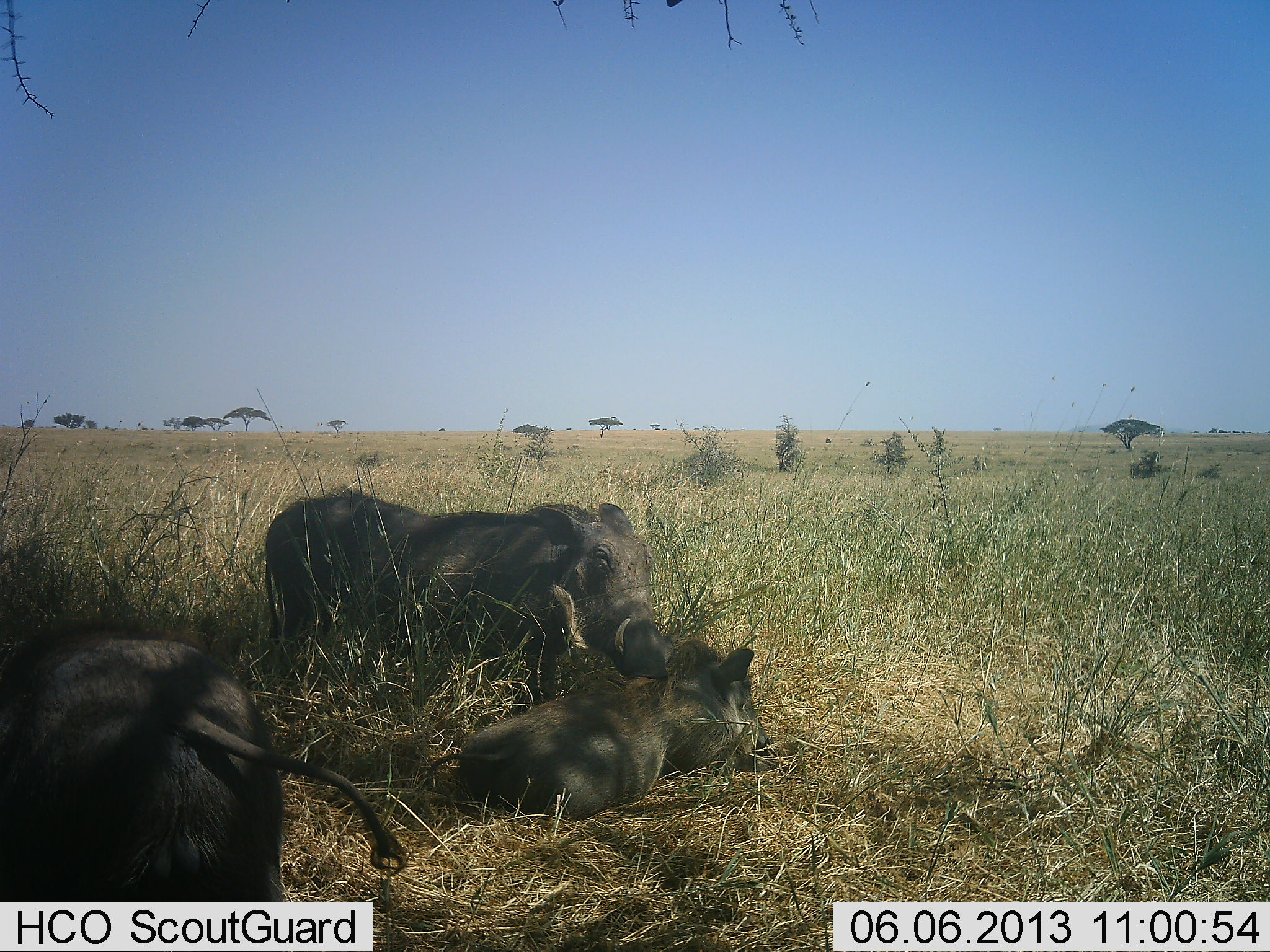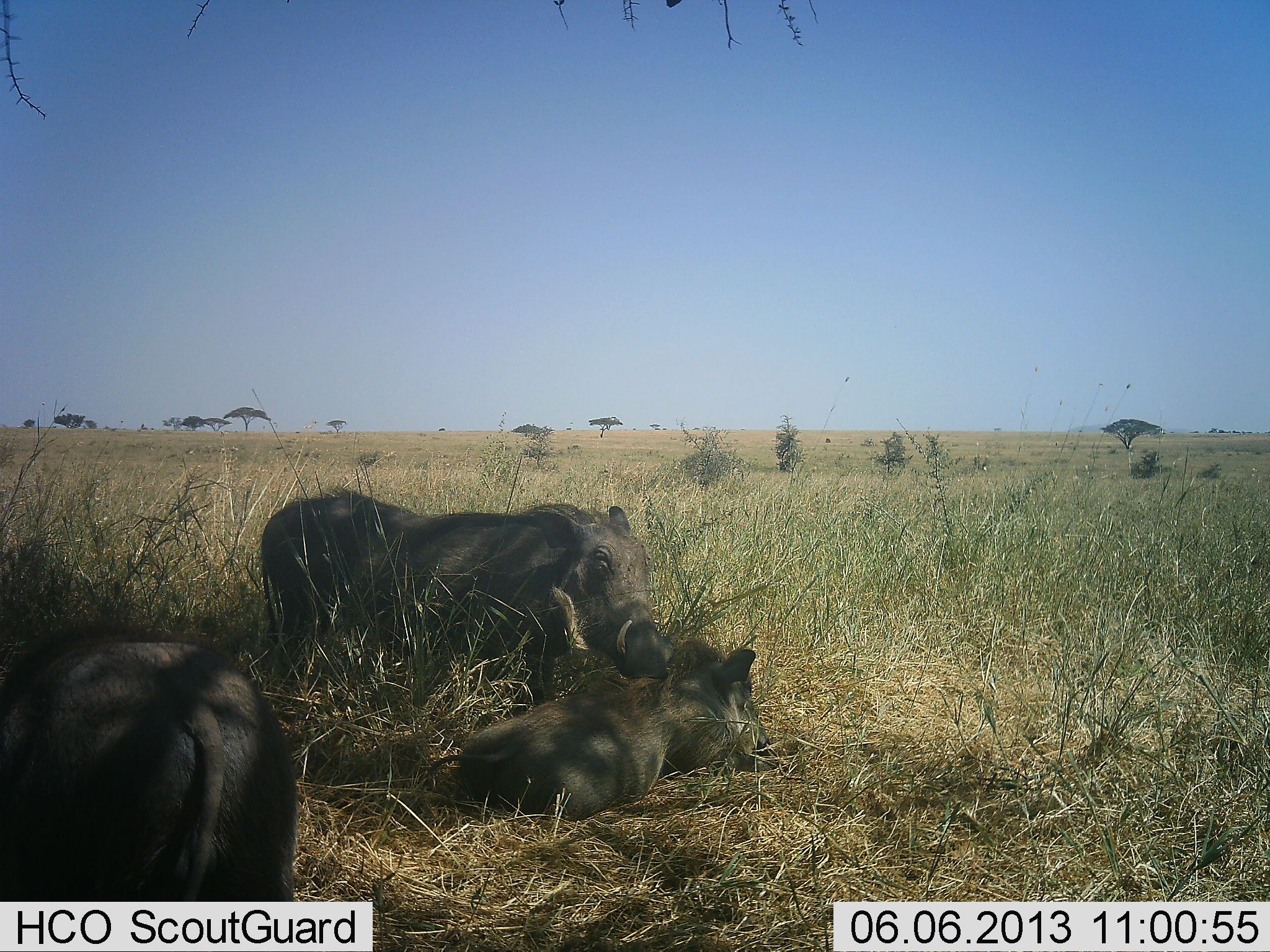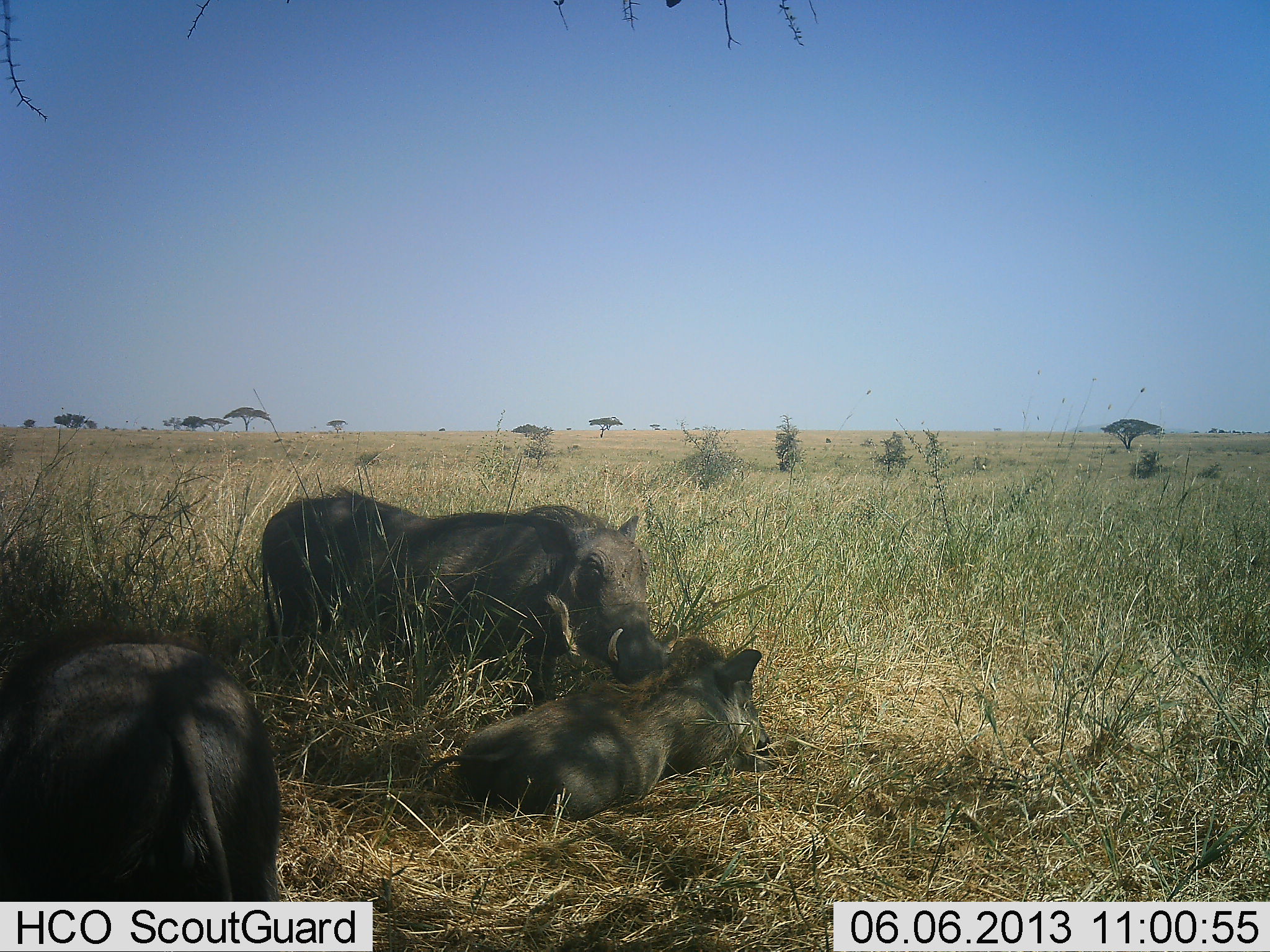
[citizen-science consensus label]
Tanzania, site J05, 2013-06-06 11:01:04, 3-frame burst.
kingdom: Animalia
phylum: Chordata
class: Mammalia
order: Artiodactyla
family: Suidae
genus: Phacochoerus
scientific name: Phacochoerus africanus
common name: warthog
Warthog (Phacochoerus africanus), count 3. Behavior (volunteer vote fractions): standing 44%, resting 95%, moving 2%, interacting 33%. Young present (vote fraction): 42%. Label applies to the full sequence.